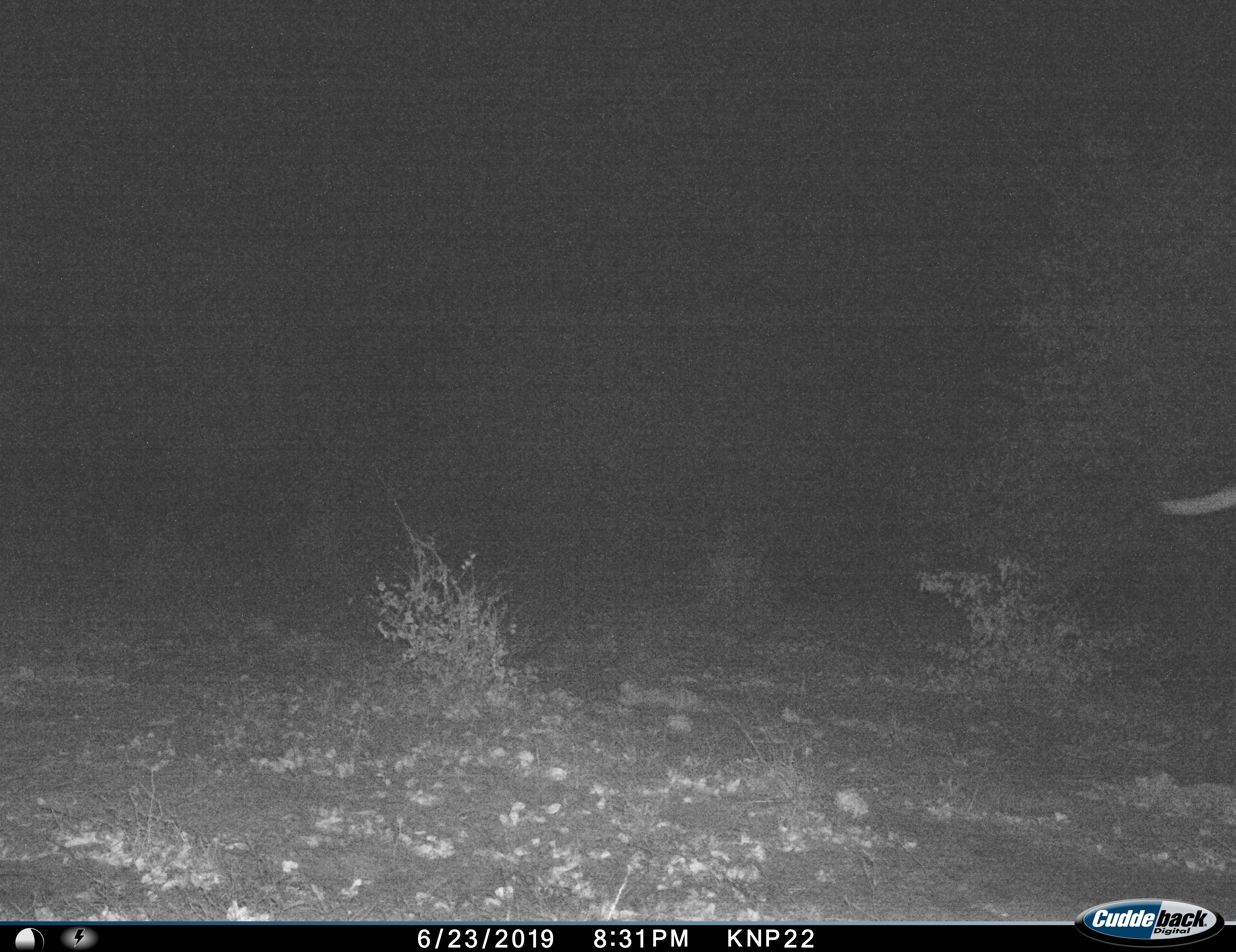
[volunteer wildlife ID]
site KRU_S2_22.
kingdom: Animalia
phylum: Chordata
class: Mammalia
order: Proboscidea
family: Elephantidae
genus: Loxodonta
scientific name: Loxodonta africana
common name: african bush elephant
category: elephant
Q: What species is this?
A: Elephant (african bush elephant) (Loxodonta africana).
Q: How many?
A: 1.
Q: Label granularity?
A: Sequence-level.